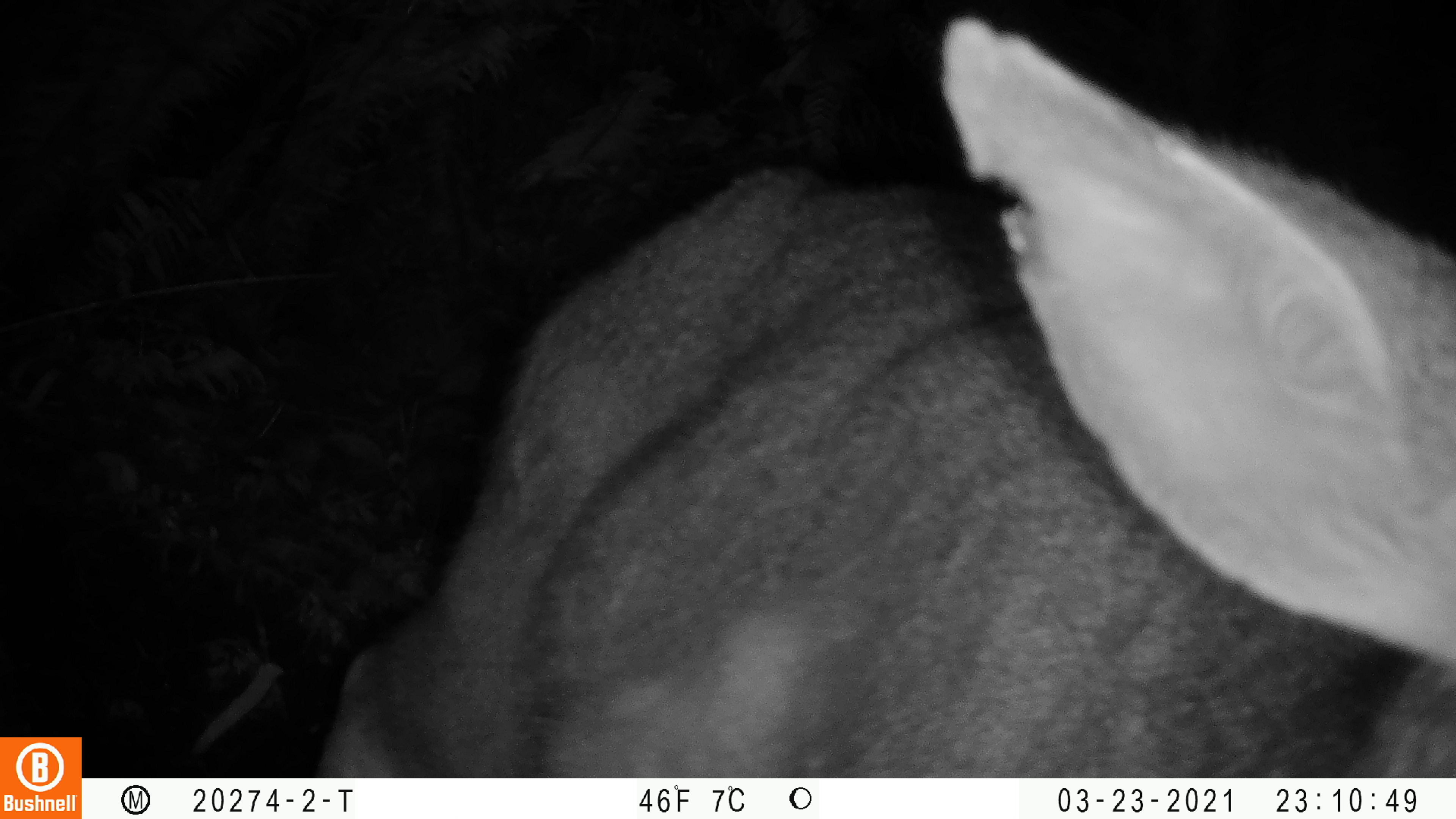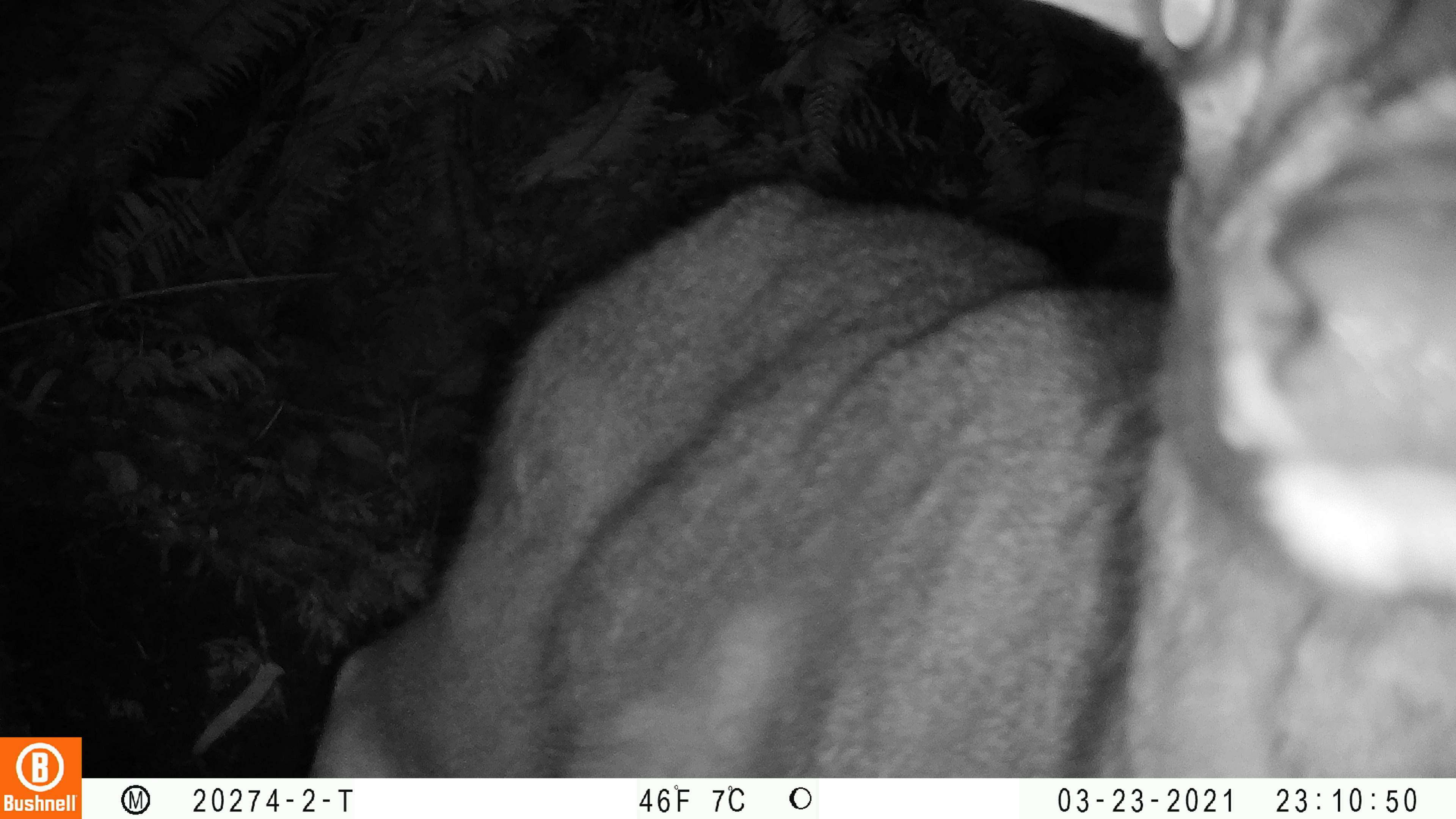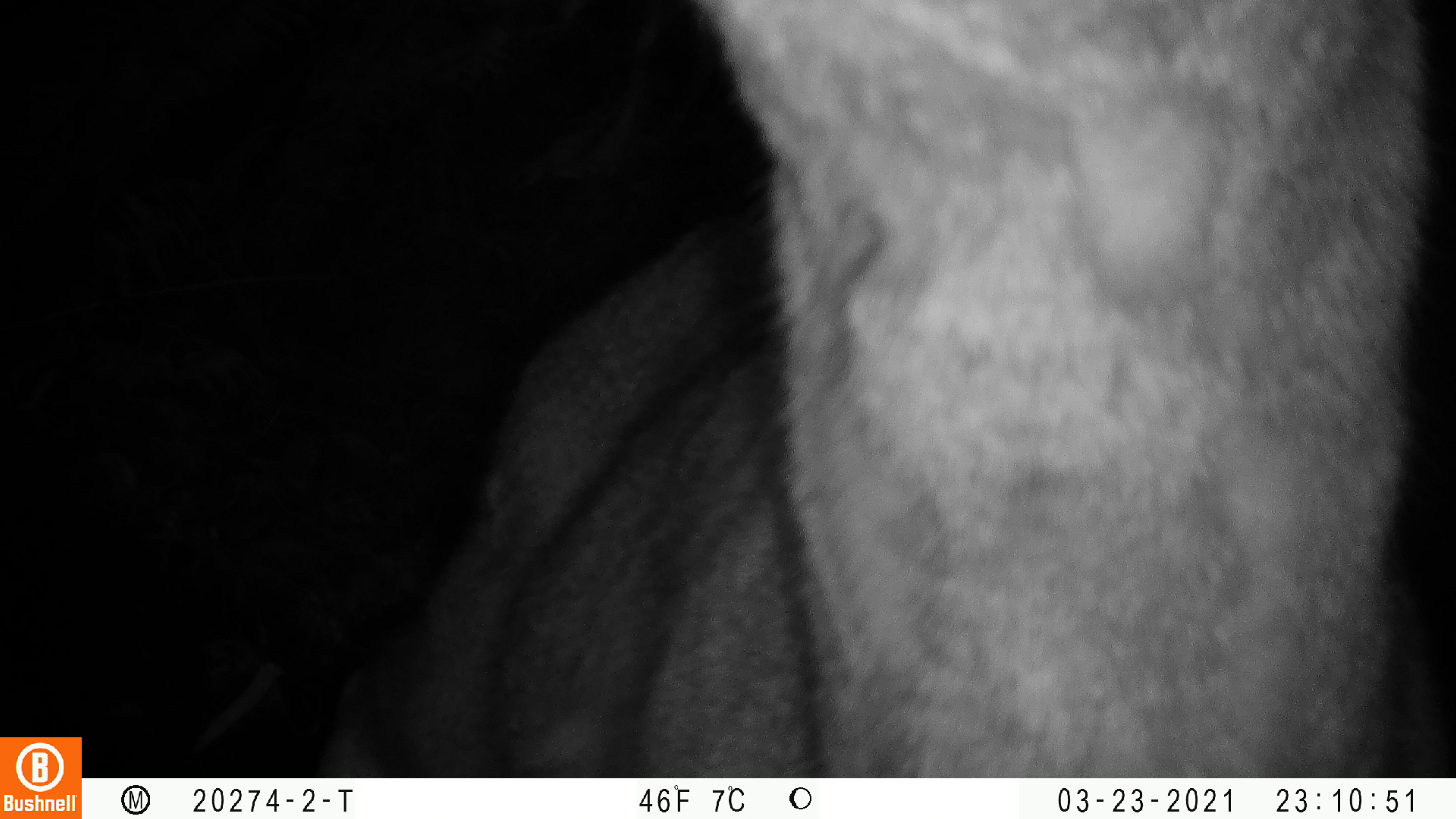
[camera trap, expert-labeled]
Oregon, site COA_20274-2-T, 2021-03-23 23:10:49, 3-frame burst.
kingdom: Animalia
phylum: Chordata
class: Mammalia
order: Artiodactyla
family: Cervidae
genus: Odocoileus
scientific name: Odocoileus hemionus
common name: black-tailed deer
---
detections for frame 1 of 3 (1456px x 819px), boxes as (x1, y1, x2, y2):
black-tailed deer: (313, 12, 1450, 774)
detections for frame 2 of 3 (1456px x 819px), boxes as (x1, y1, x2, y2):
black-tailed deer: (308, 4, 1452, 774)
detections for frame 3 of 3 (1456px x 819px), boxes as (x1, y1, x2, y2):
black-tailed deer: (309, 1, 1427, 768)